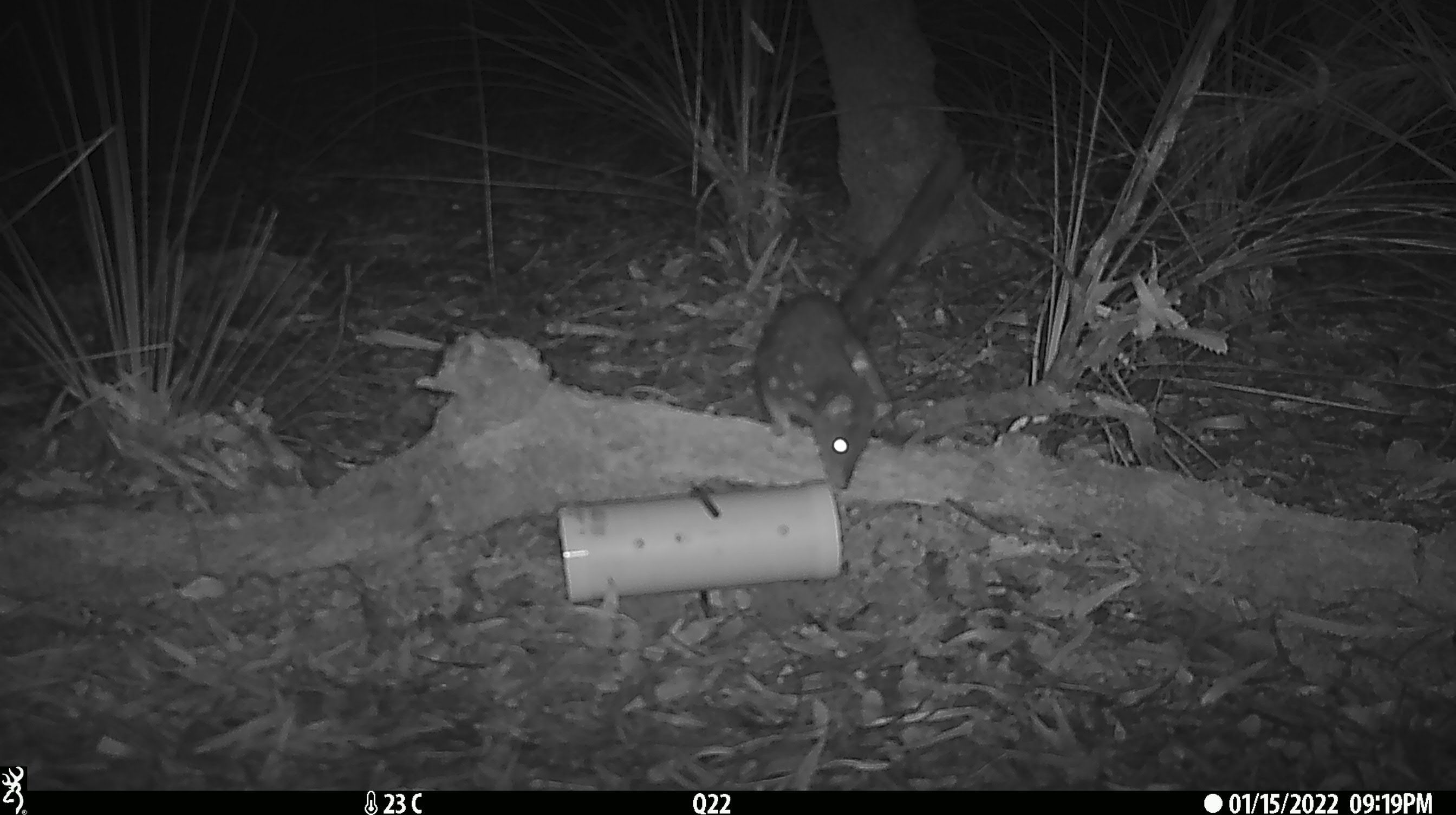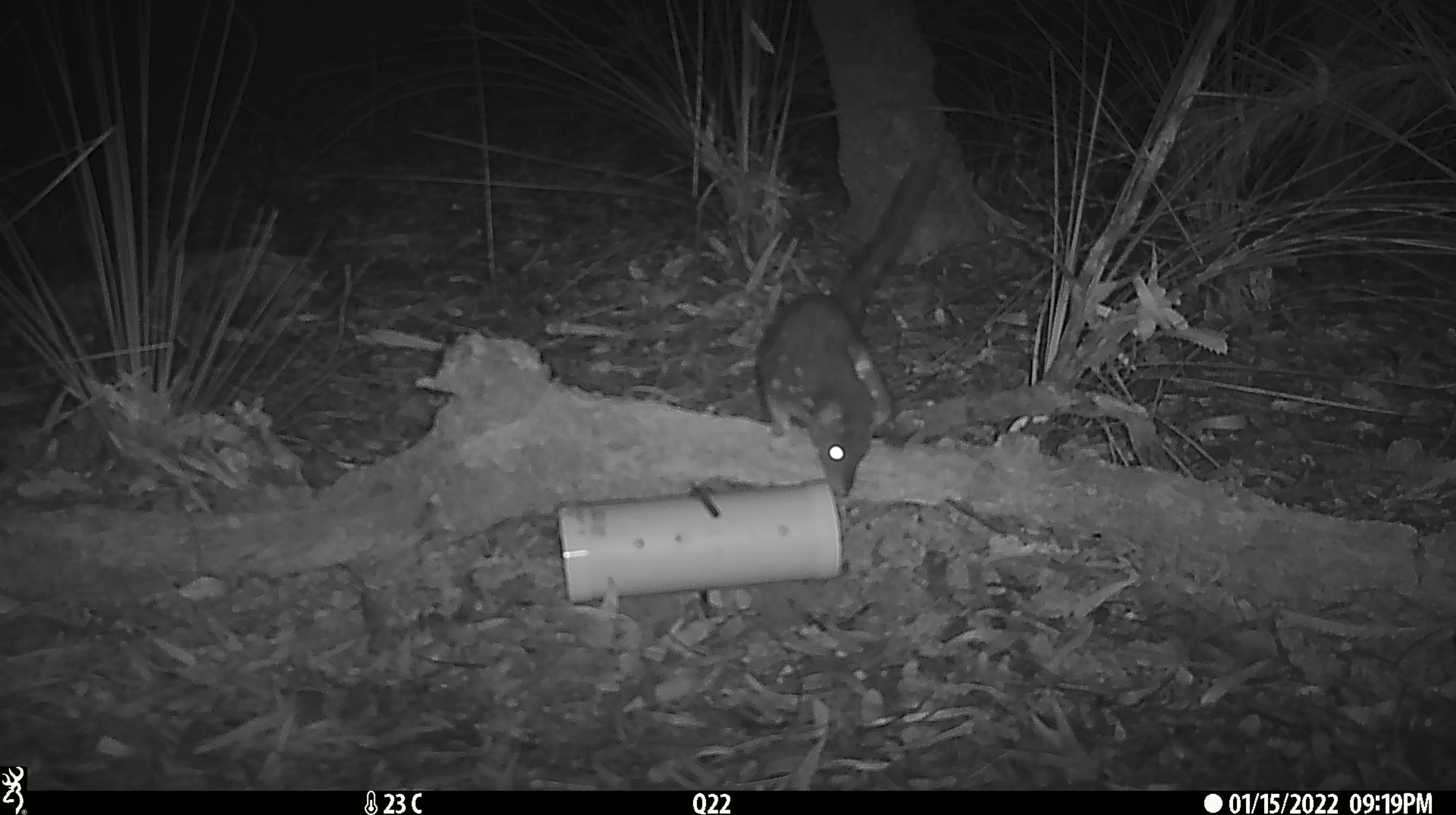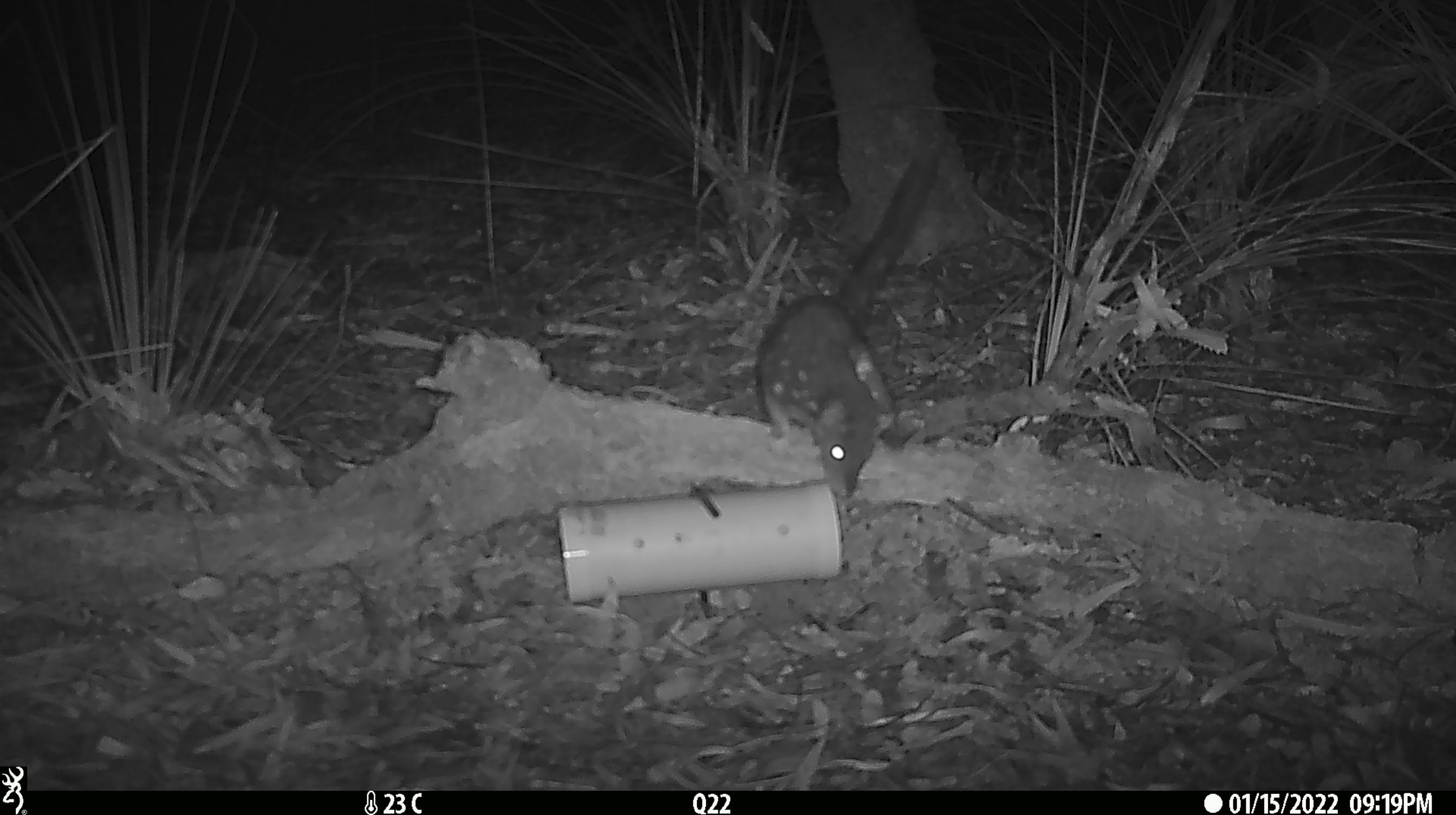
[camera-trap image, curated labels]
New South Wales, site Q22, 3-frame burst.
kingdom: Animalia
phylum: Chordata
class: Mammalia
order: Dasyuromorphia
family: Dasyuridae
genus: Dasyurus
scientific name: Dasyurus maculatus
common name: spotted-tailed quoll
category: quoll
Quoll (spotted-tailed quoll) (Dasyurus maculatus).